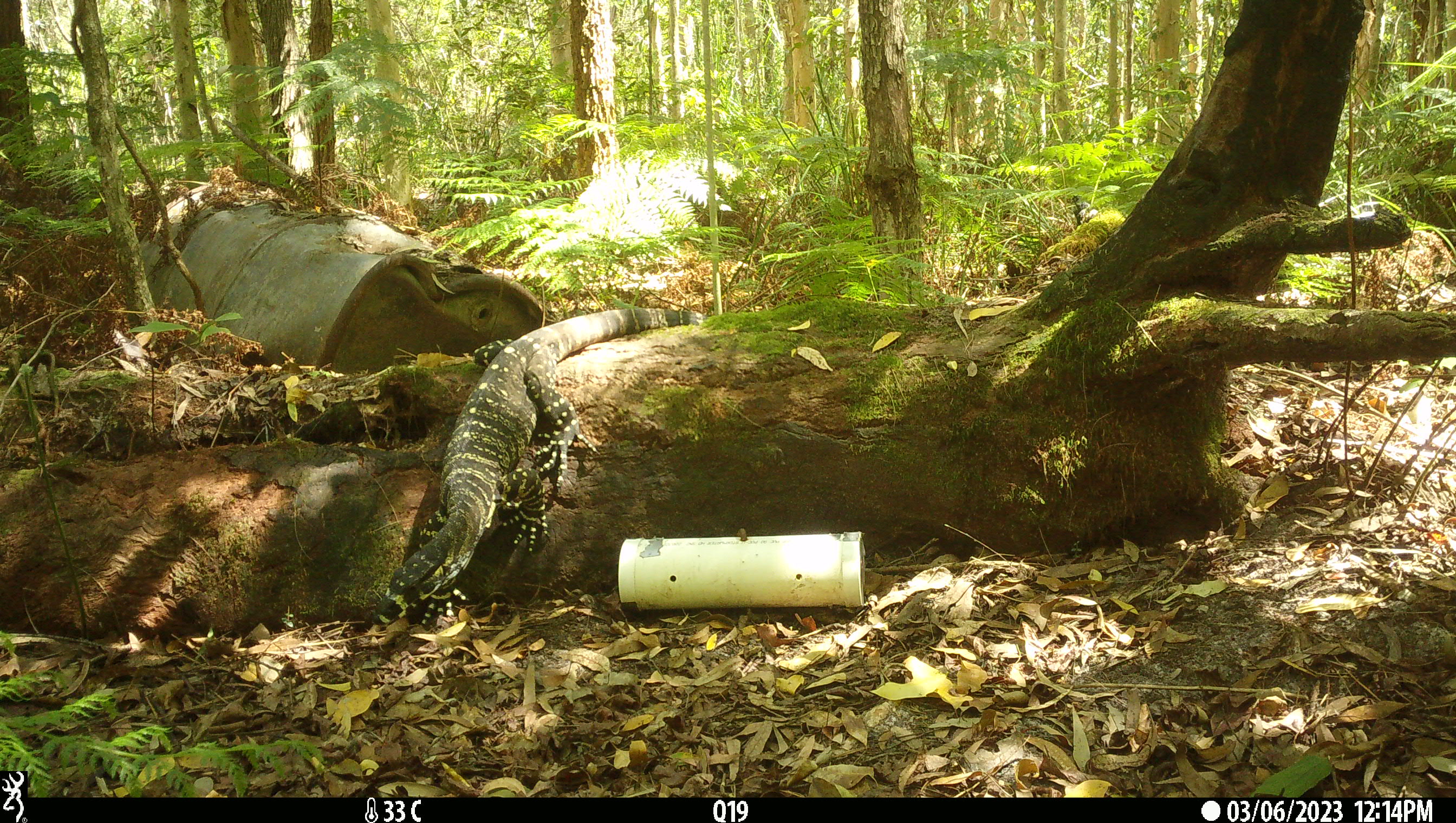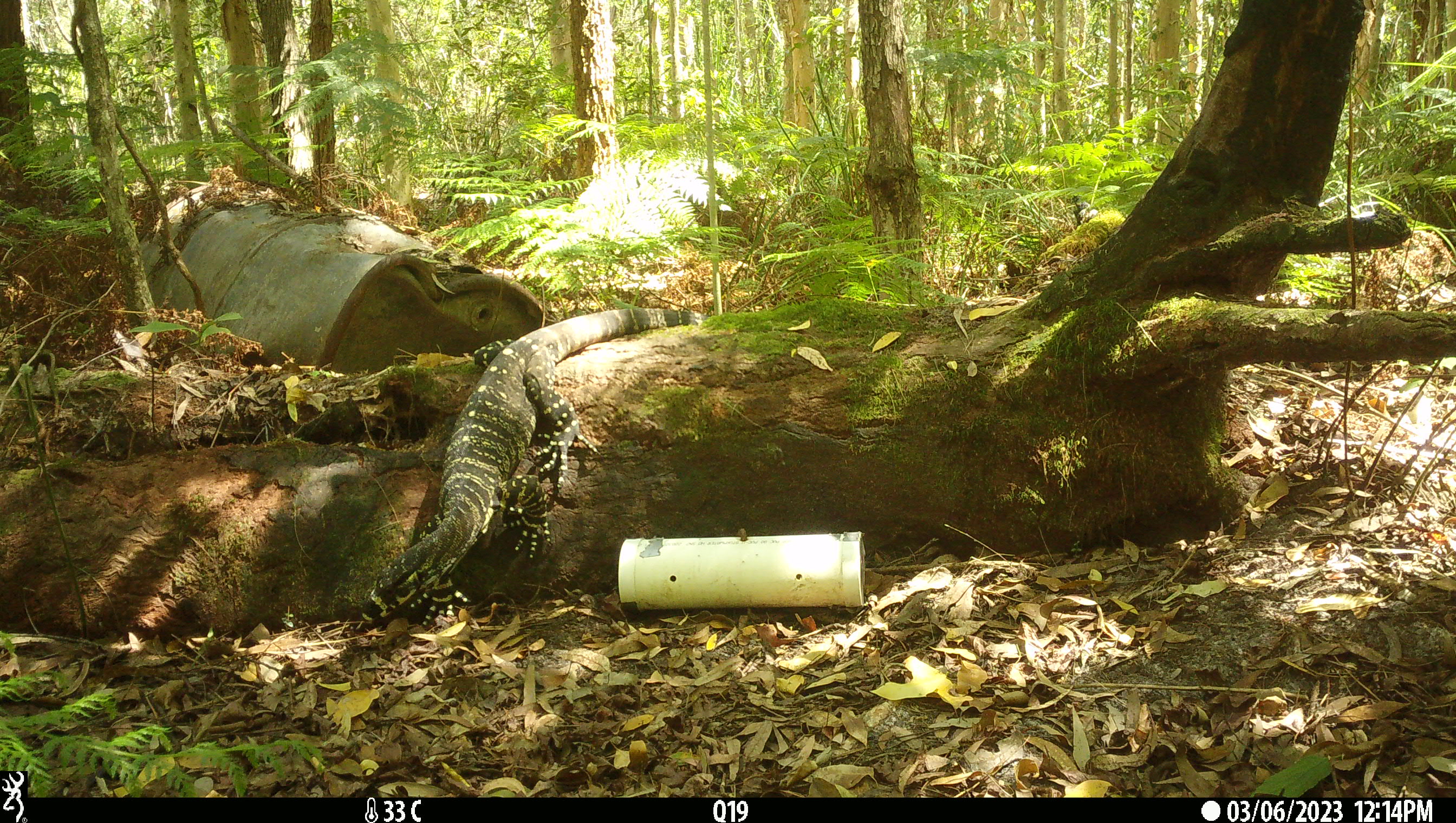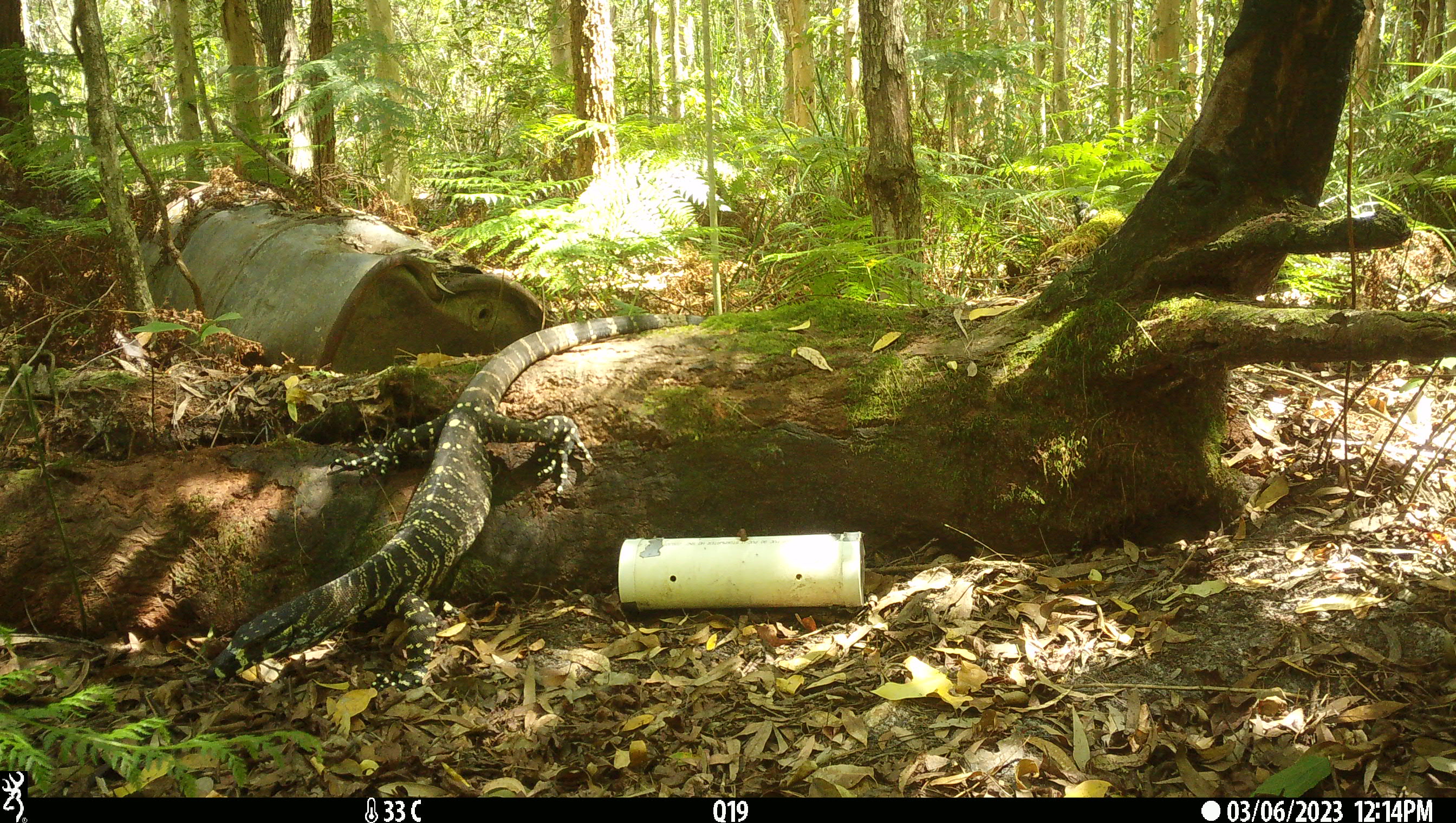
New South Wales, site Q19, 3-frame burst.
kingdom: Animalia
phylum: Chordata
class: Reptilia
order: Squamata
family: Varanidae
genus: Varanus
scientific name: Varanus varius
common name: lace monitor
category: goanna